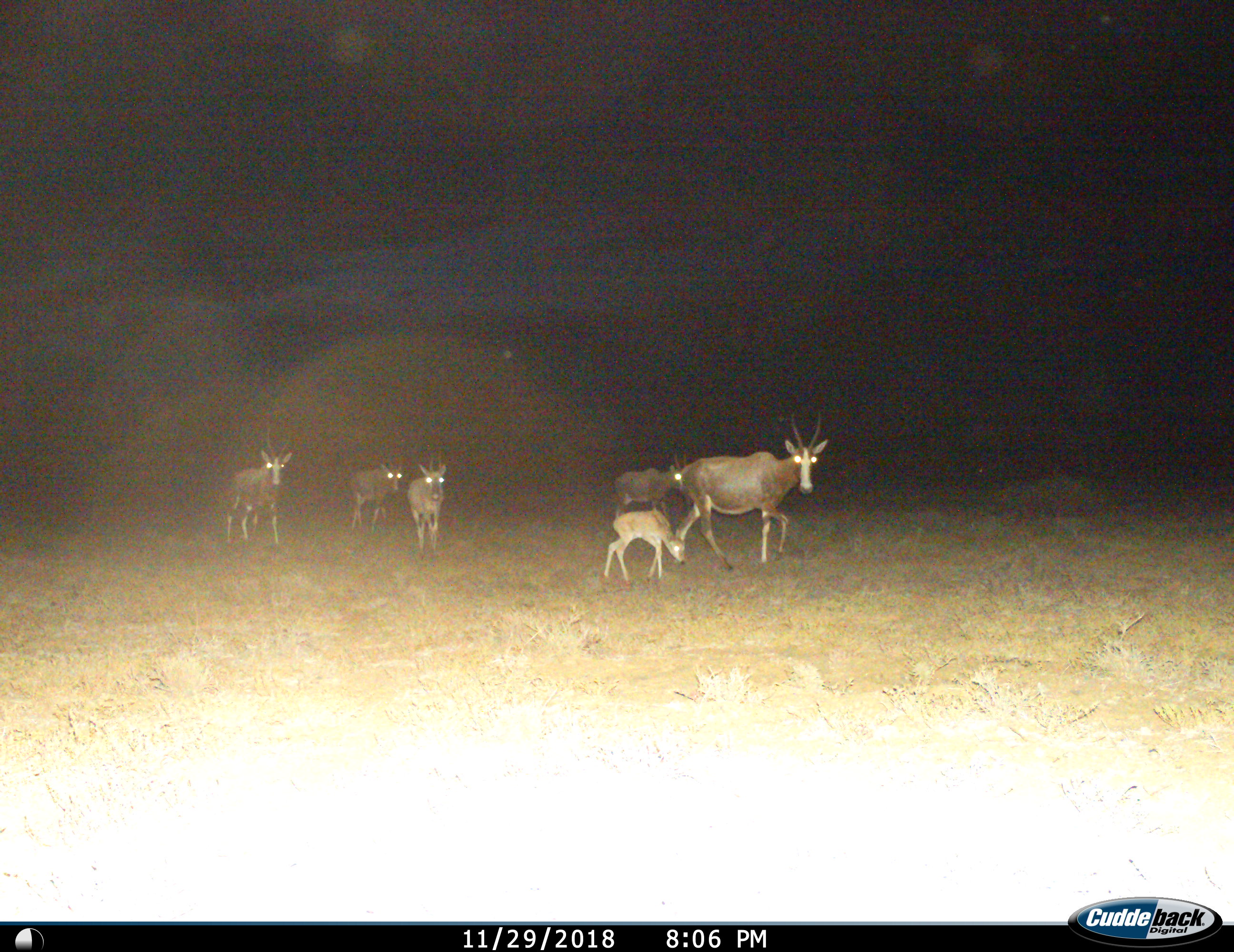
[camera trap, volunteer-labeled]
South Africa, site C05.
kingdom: Animalia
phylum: Chordata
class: Mammalia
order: Artiodactyla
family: Bovidae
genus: Damaliscus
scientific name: Damaliscus pygargus phillipsi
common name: blesbok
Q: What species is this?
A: Blesbok (Damaliscus pygargus phillipsi).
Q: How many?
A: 6.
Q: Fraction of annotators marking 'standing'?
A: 20%.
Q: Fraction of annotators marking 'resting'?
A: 0%.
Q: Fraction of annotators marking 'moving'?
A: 100%.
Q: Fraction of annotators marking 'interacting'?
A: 0%.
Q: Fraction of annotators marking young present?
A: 100%.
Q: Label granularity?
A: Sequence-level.